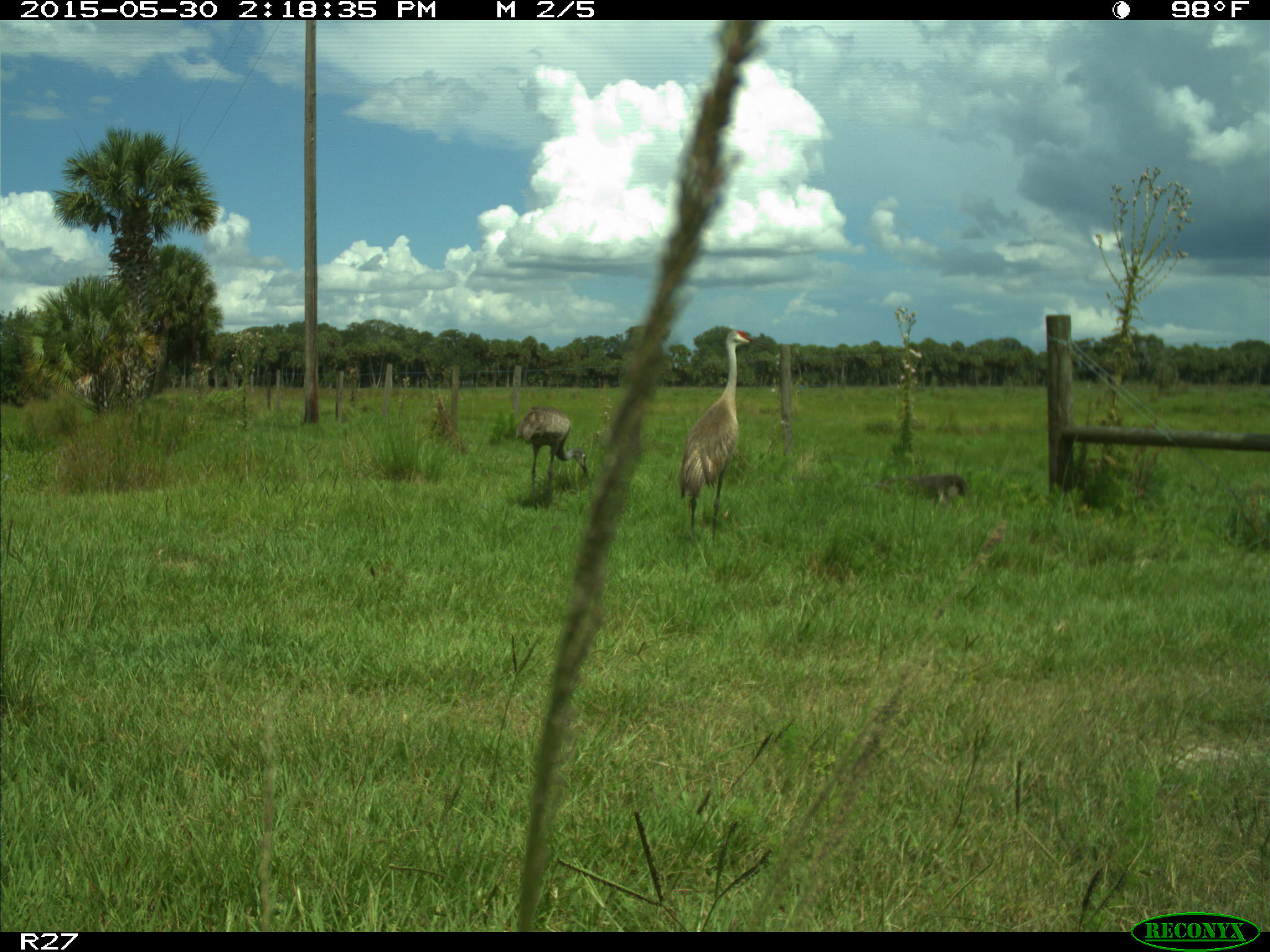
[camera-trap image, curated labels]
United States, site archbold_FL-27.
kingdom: Animalia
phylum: Chordata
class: Aves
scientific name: Aves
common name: birds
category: unidentified bird